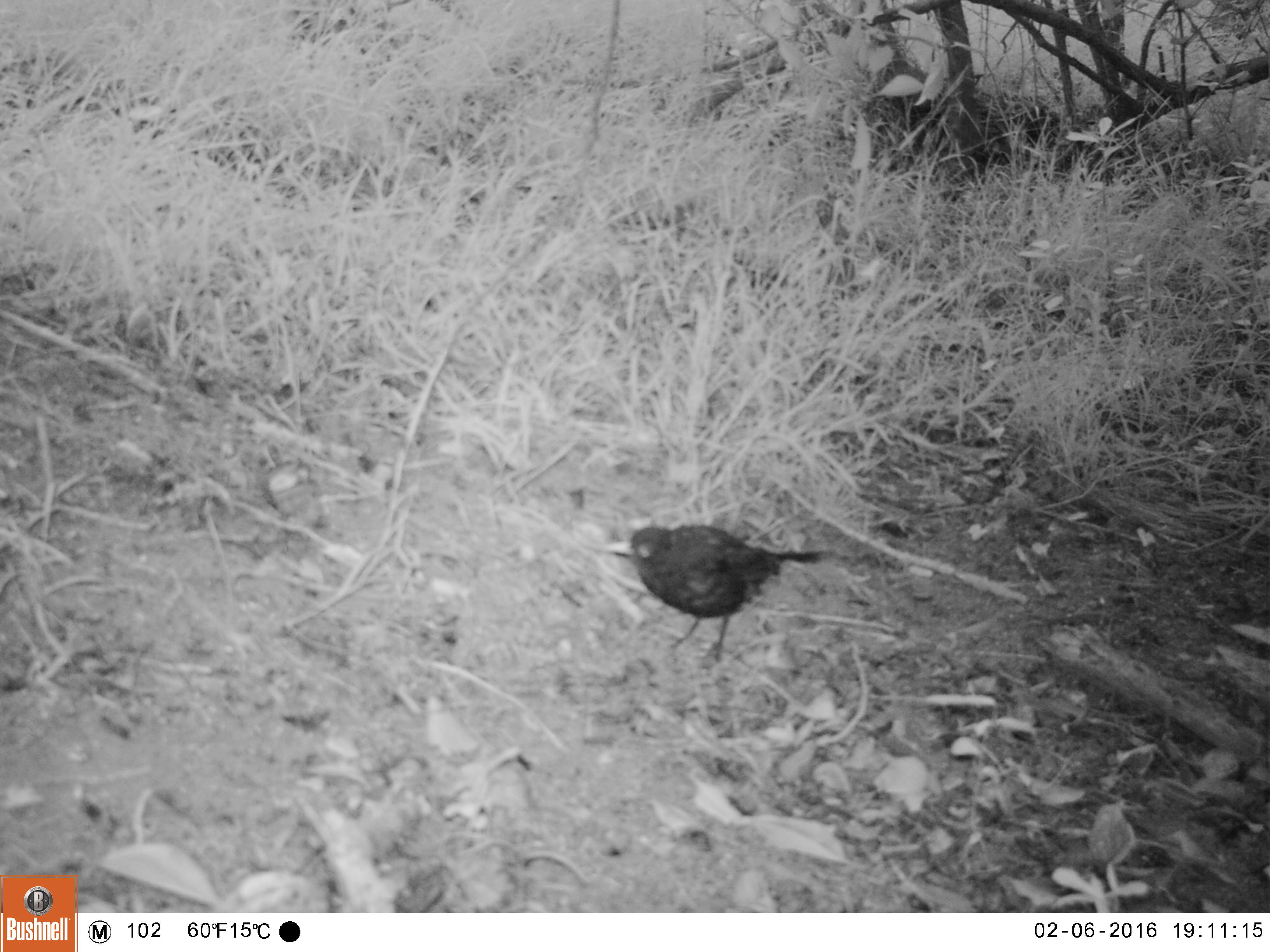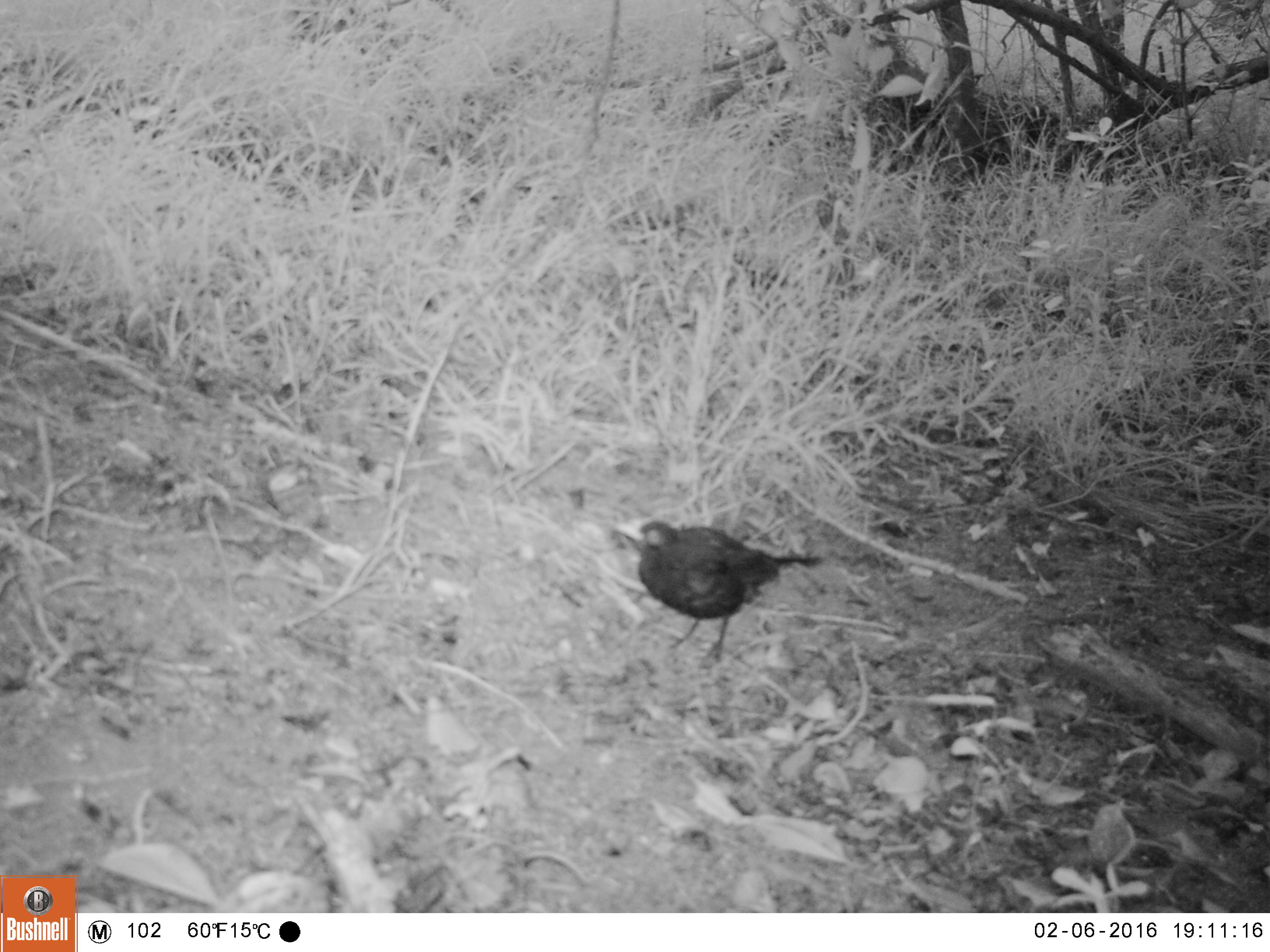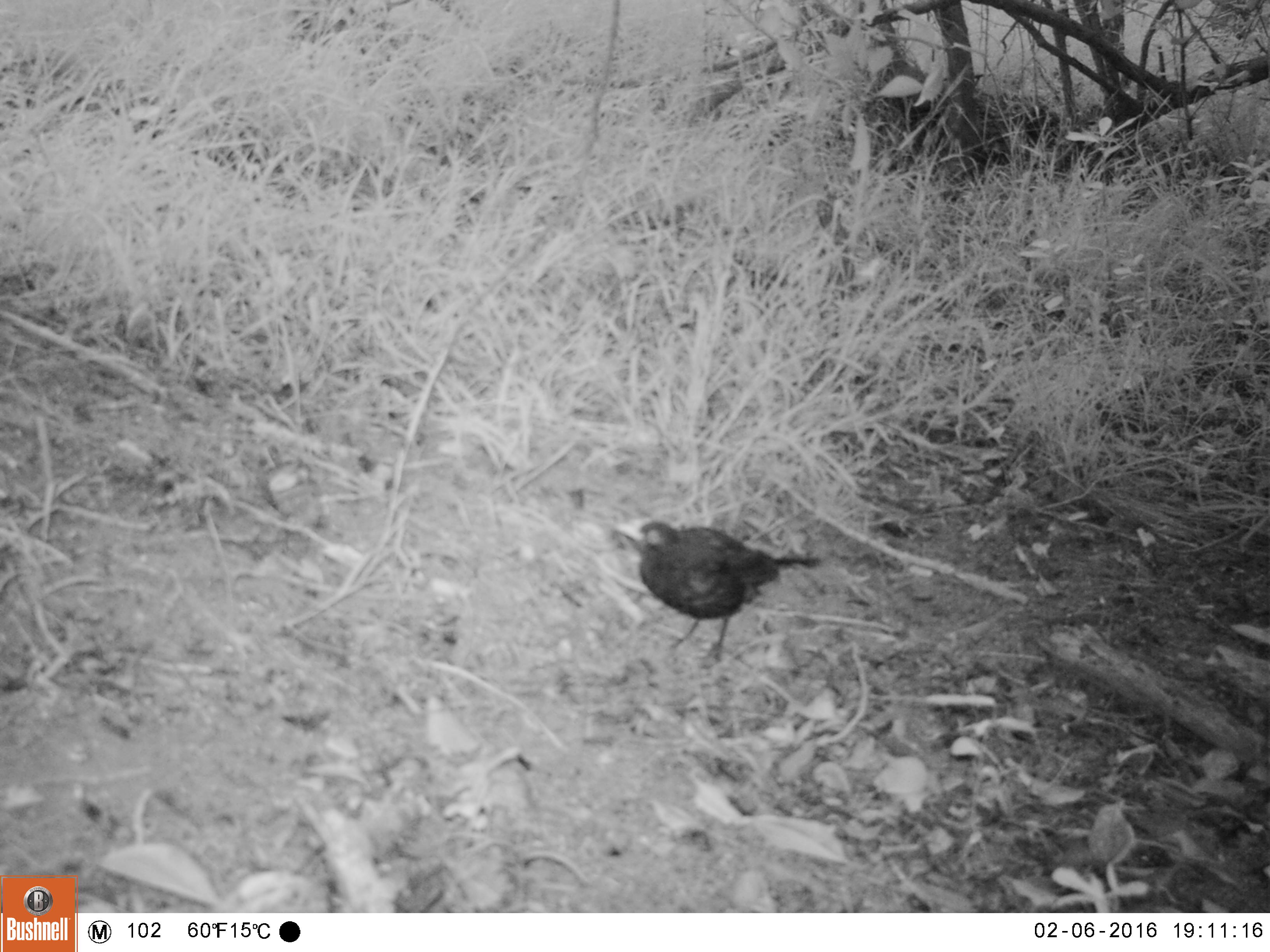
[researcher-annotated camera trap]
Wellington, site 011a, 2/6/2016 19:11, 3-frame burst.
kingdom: Animalia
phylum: Chordata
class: Aves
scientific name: Aves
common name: bird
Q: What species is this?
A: Bird (Aves).